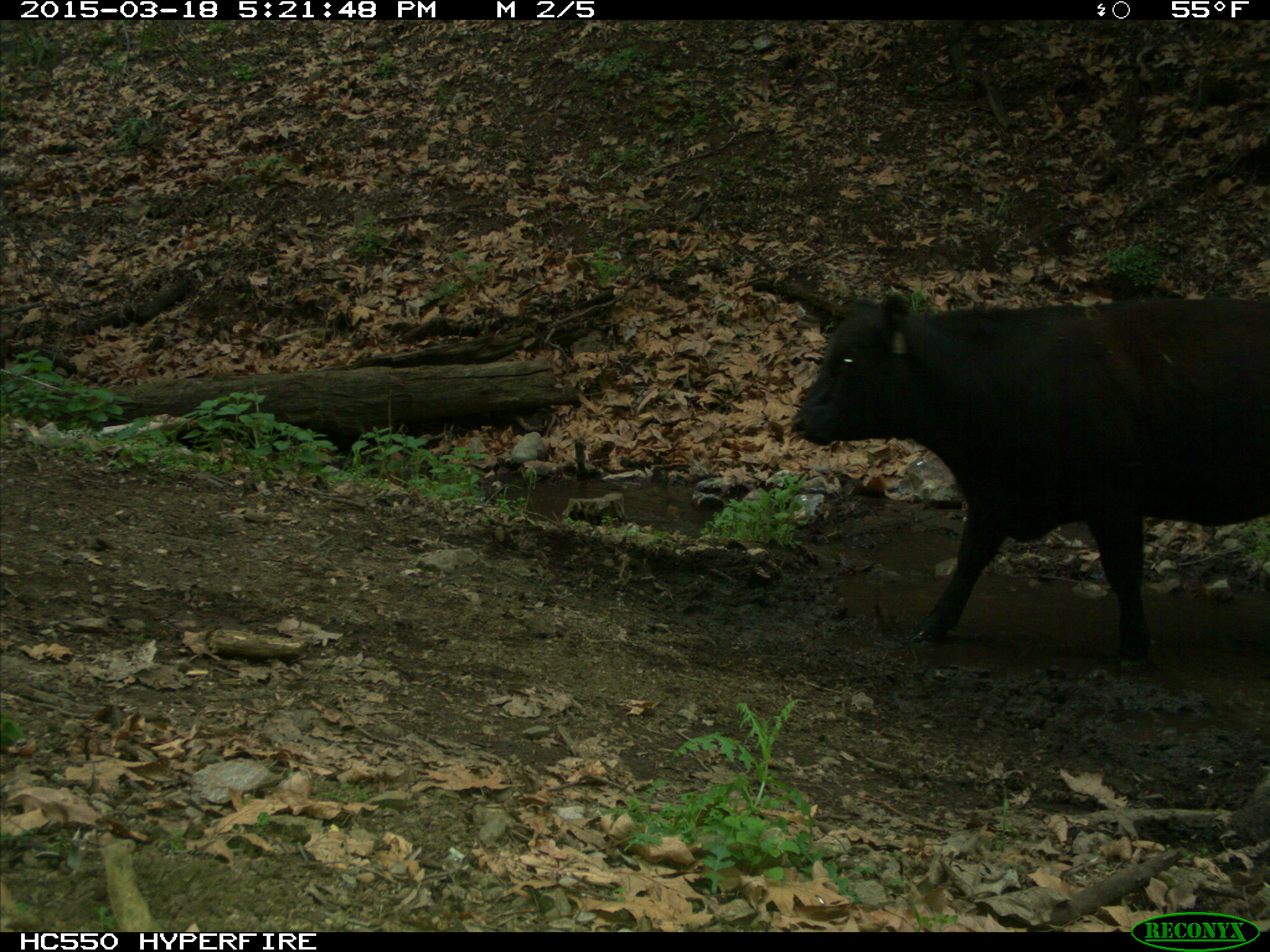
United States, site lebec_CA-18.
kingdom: Animalia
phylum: Chordata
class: Mammalia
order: Artiodactyla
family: Bovidae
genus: Bos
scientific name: Bos taurus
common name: domestic cow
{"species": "Bos taurus (domestic cow)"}